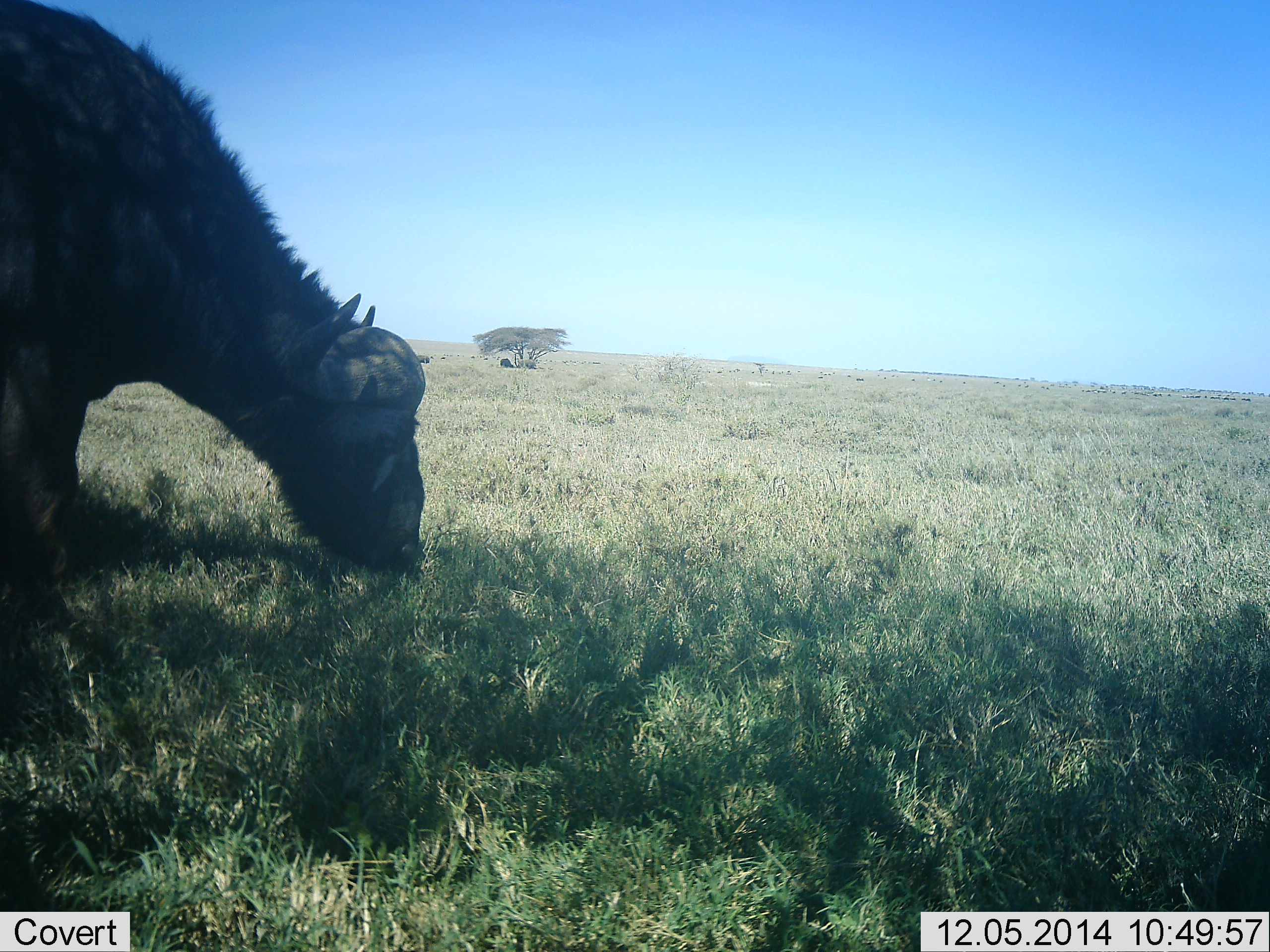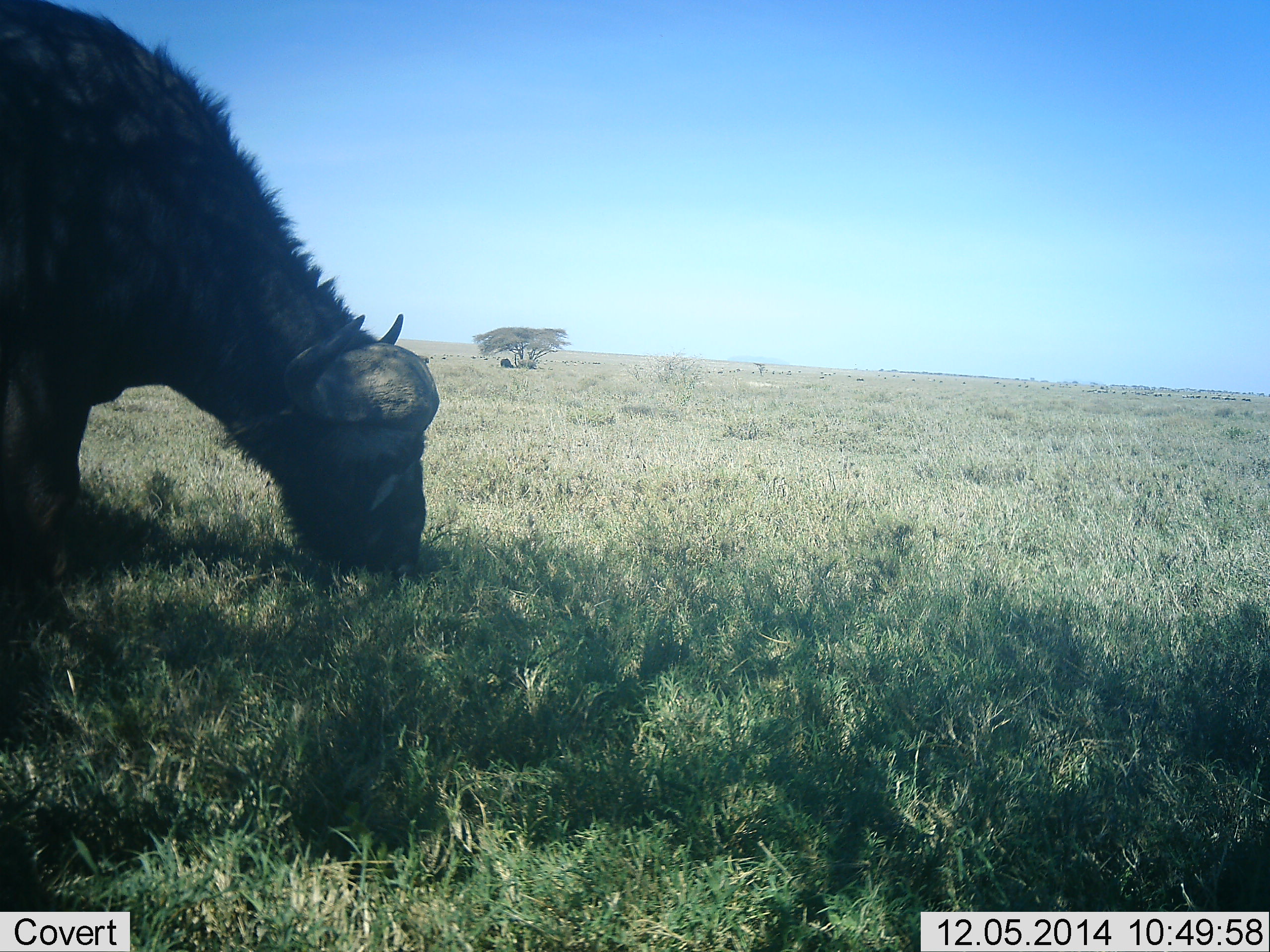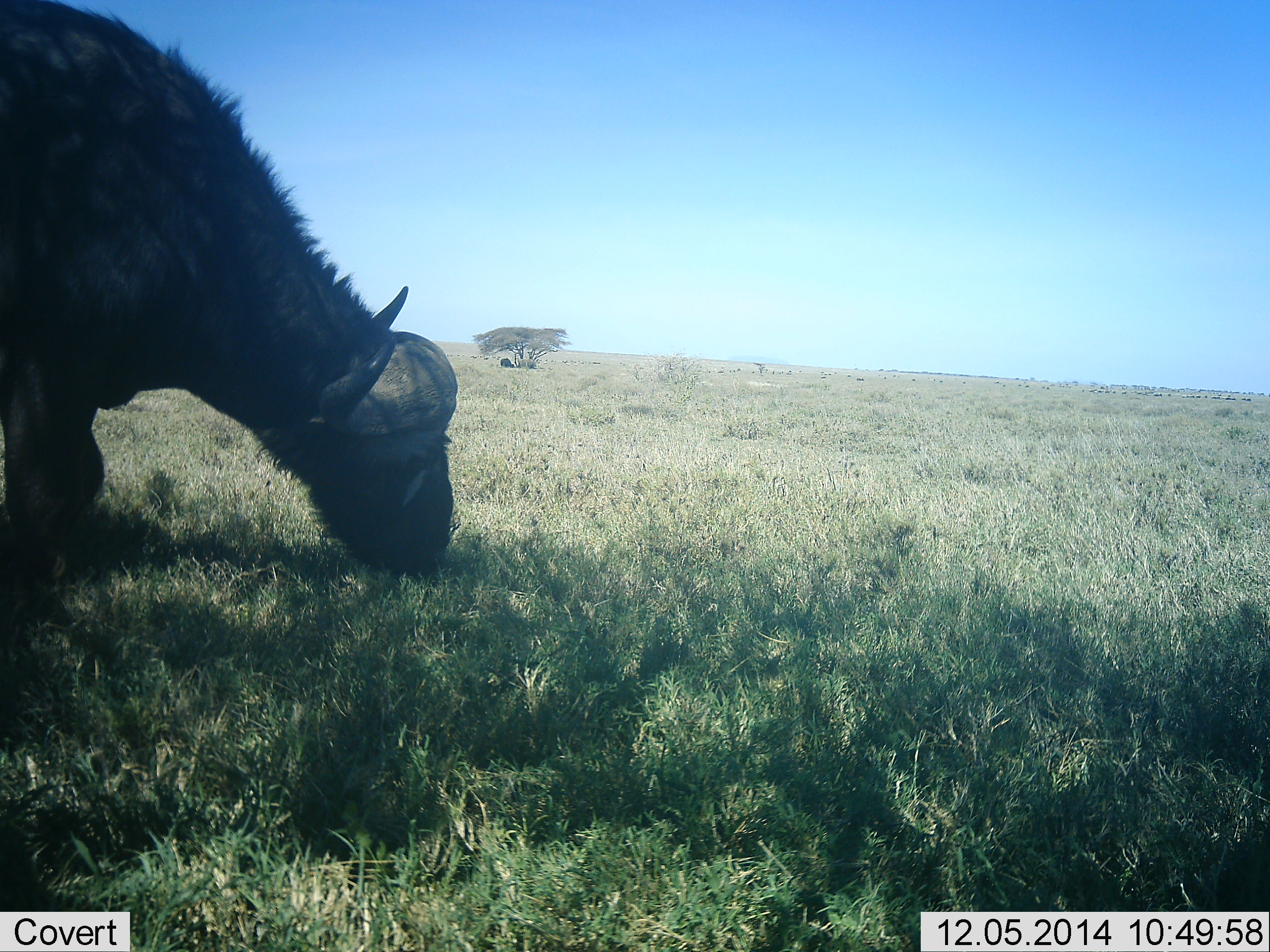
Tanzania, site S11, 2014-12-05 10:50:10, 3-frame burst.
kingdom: Animalia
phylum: Chordata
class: Mammalia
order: Artiodactyla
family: Bovidae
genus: Syncerus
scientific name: Syncerus caffer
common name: cape buffalo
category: buffalo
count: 1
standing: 10%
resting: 10%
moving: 0%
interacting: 0%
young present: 0%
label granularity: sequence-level